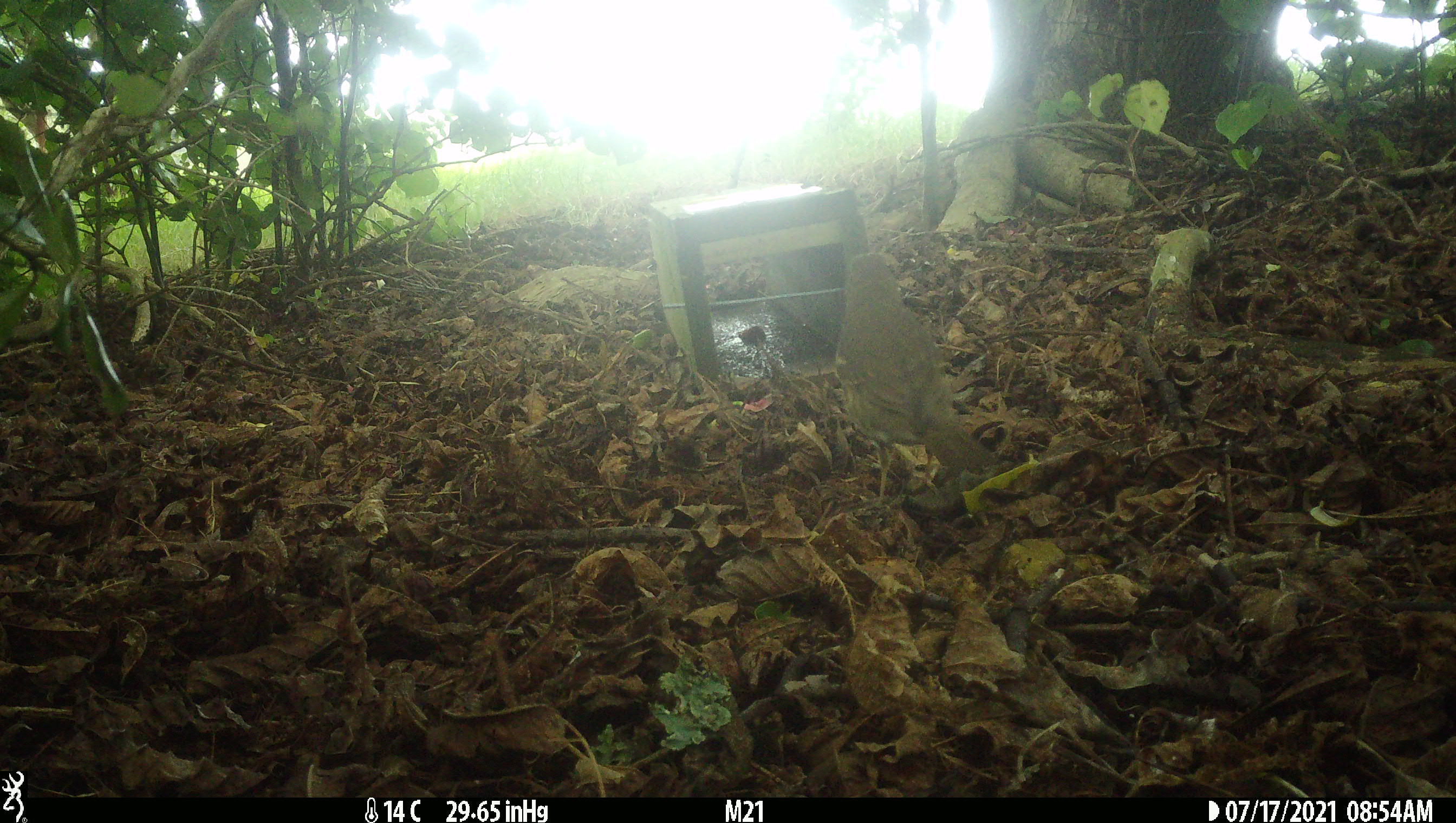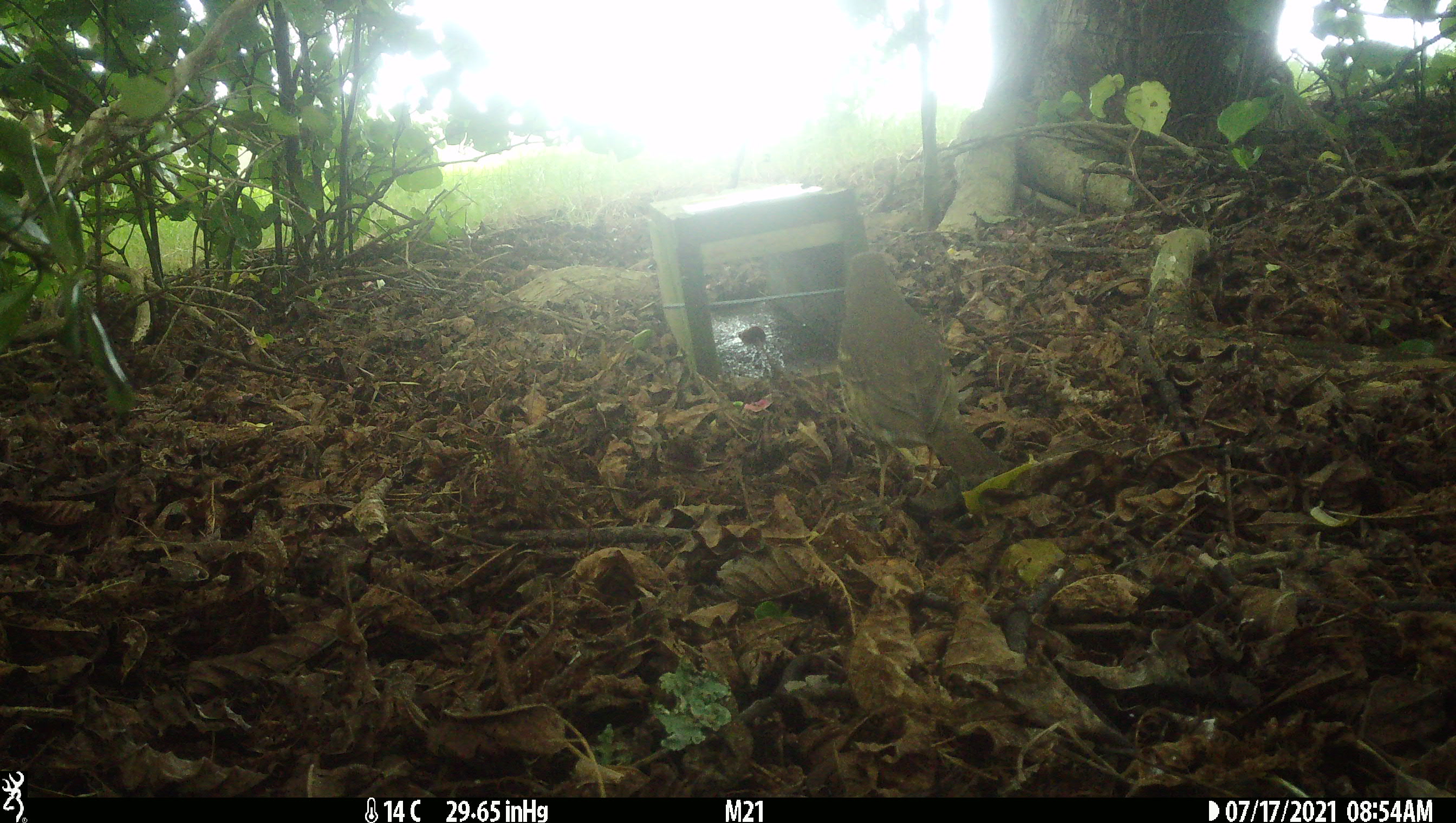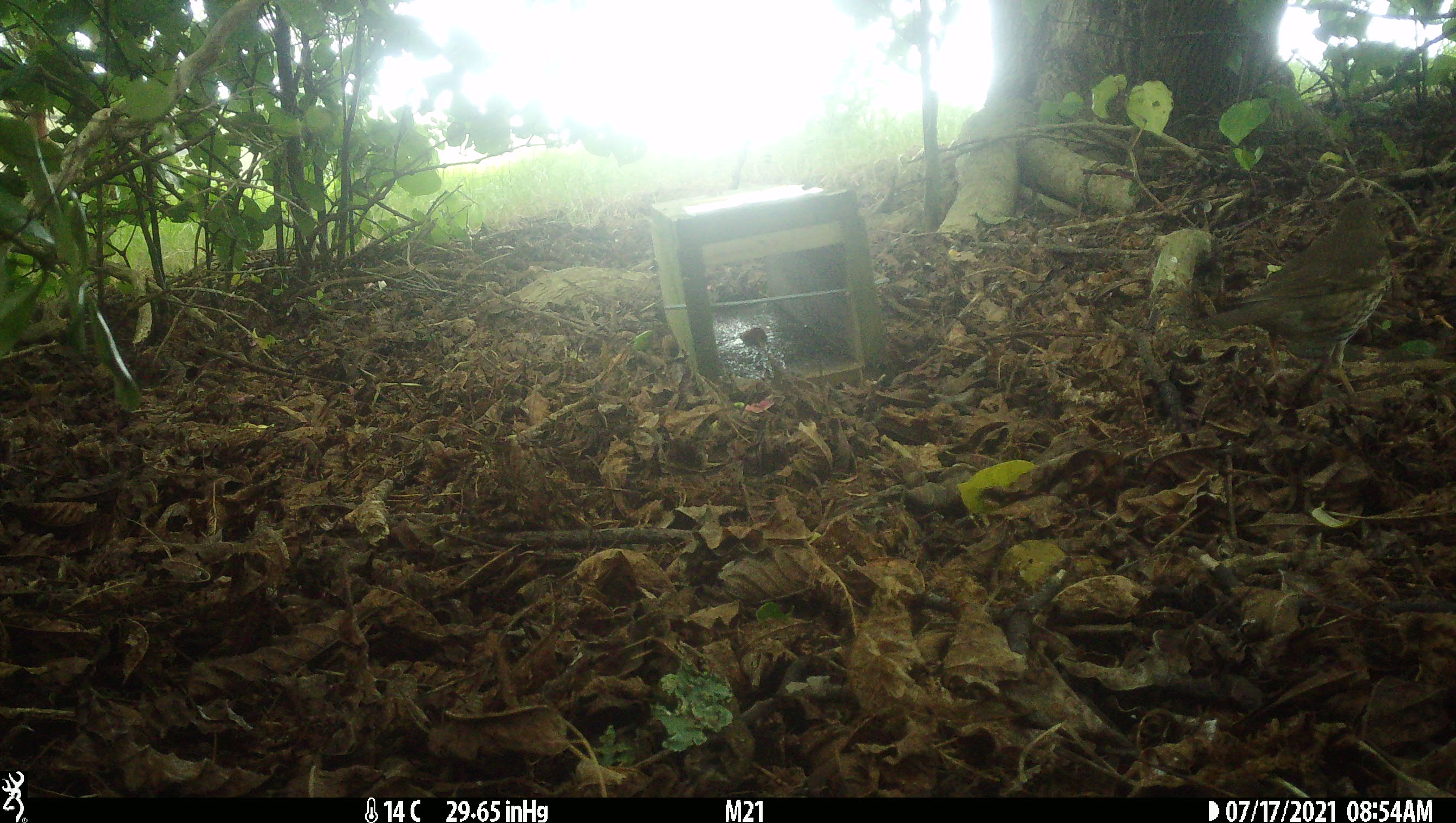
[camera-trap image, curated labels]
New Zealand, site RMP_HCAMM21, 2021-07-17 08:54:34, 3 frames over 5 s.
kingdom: Animalia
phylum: Chordata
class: Aves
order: Passeriformes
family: Turdidae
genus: Turdus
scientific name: Turdus philomelos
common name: song thrush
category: thrush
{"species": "thrush (song thrush) (Turdus philomelos)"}